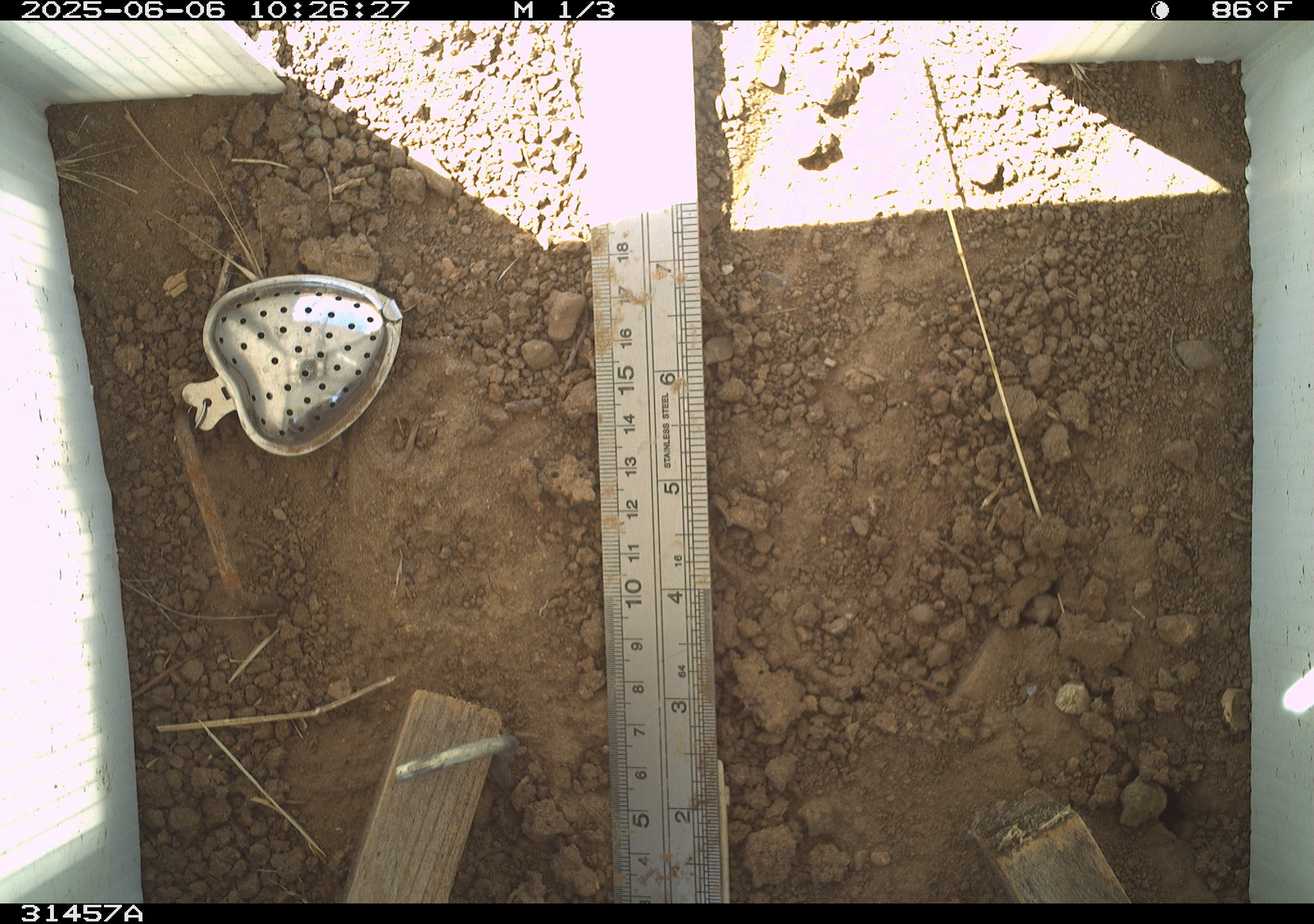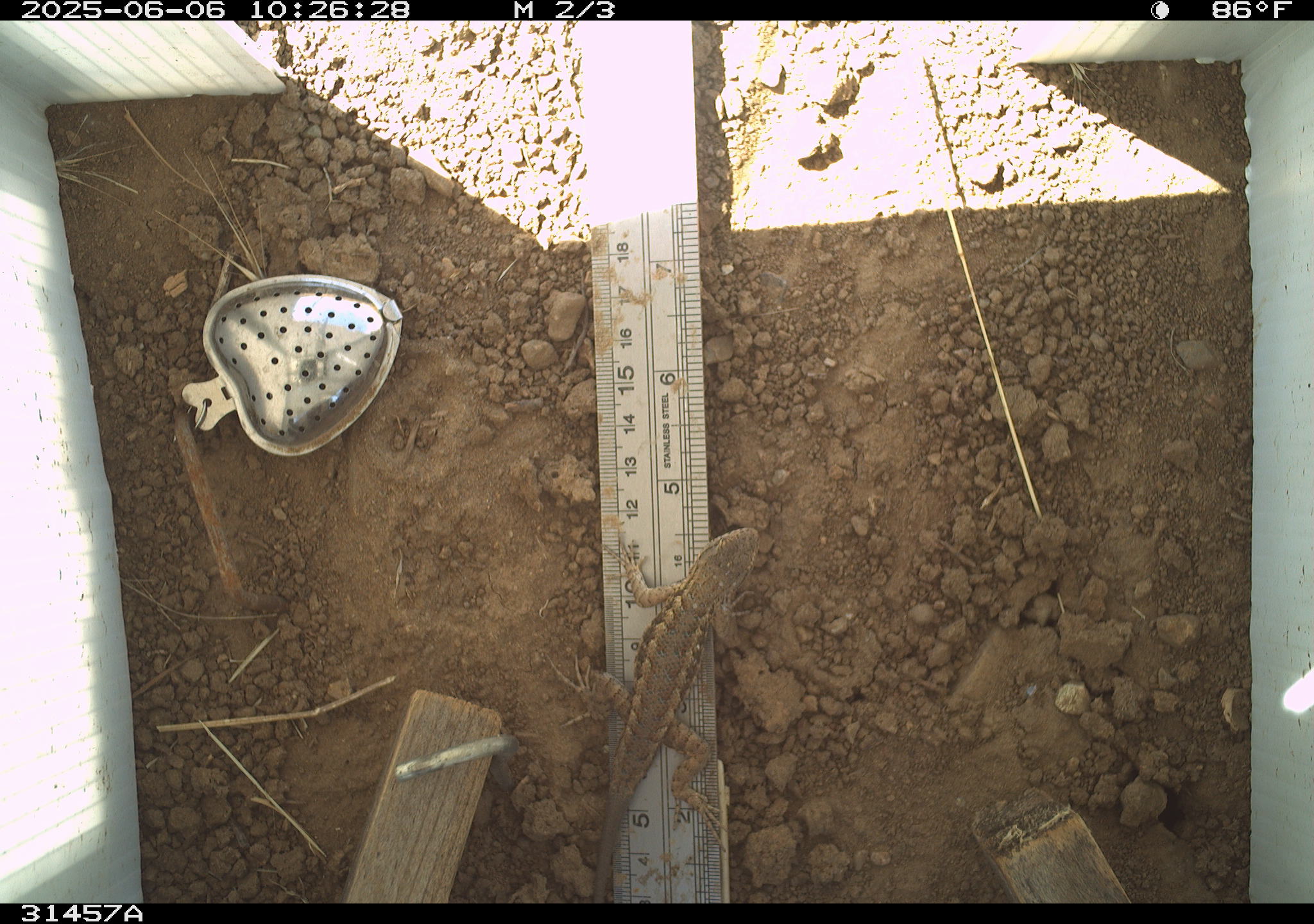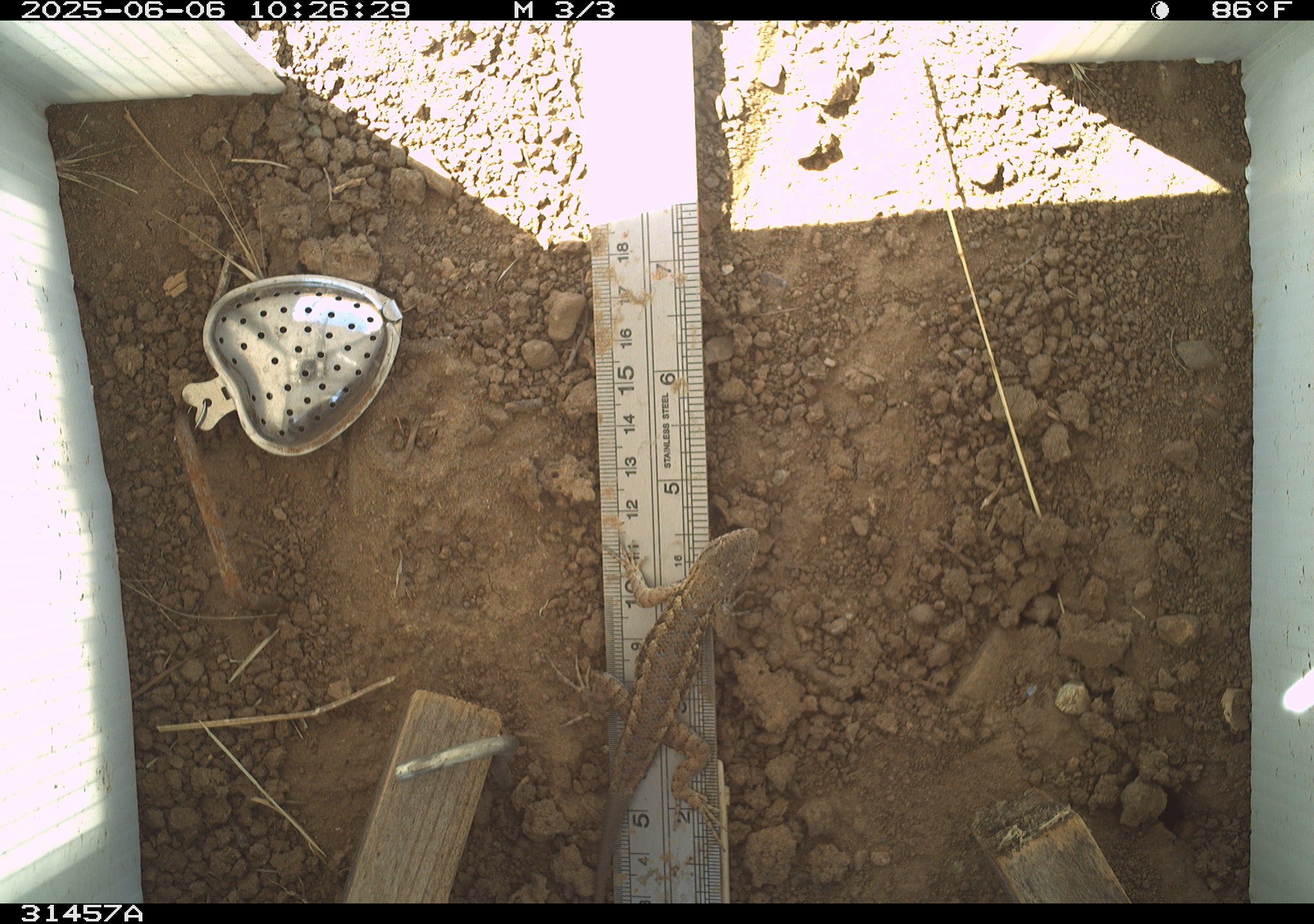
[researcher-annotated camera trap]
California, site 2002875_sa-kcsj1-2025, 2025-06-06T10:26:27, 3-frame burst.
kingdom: Animalia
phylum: Chordata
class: Reptilia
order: Squamata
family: Phrynosomatidae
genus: Sceloporus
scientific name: Sceloporus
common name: spiny lizards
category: sceloporus species